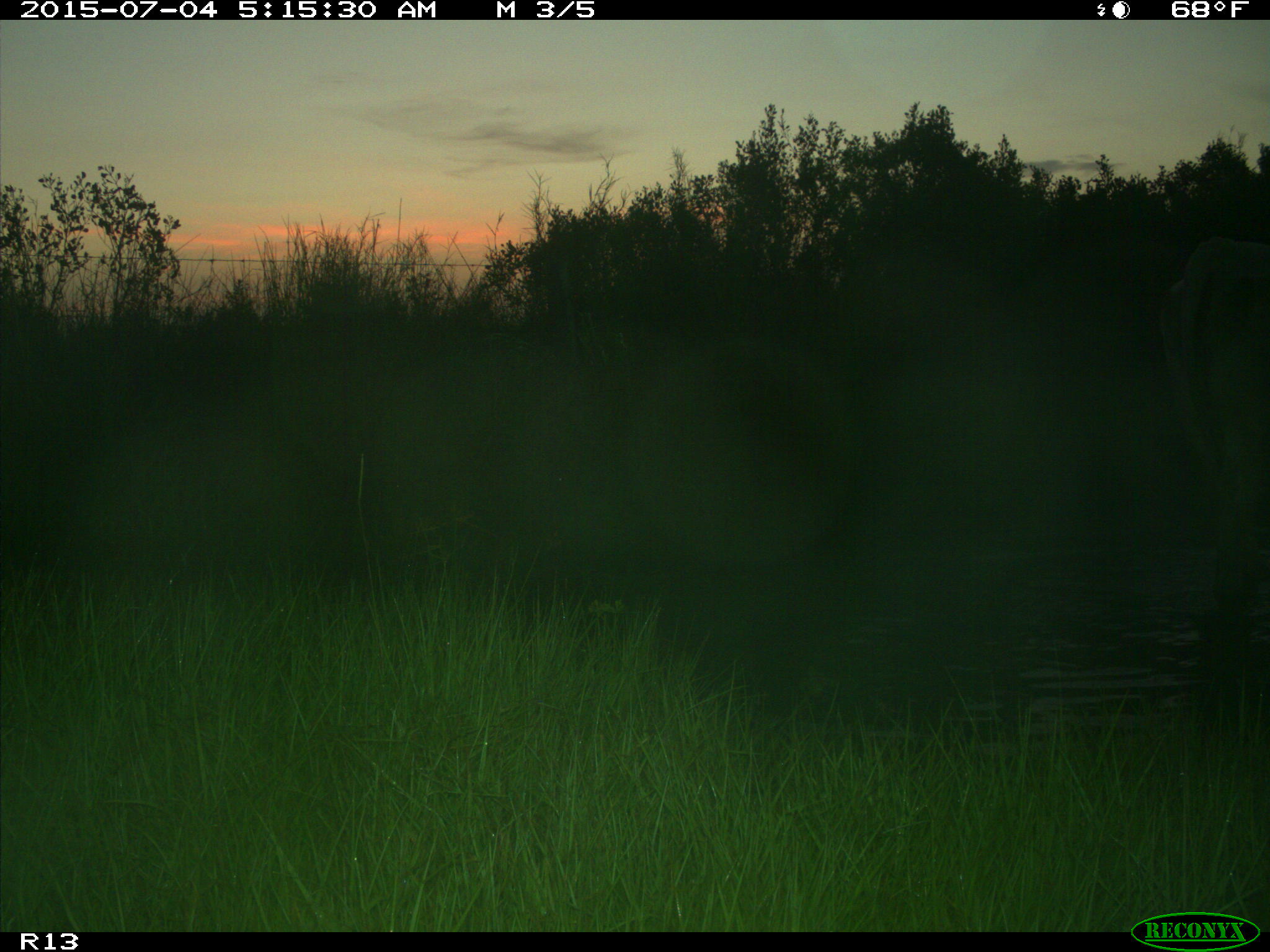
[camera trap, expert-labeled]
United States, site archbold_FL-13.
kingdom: Animalia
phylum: Chordata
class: Mammalia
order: Artiodactyla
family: Bovidae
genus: Bos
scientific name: Bos taurus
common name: domestic cow